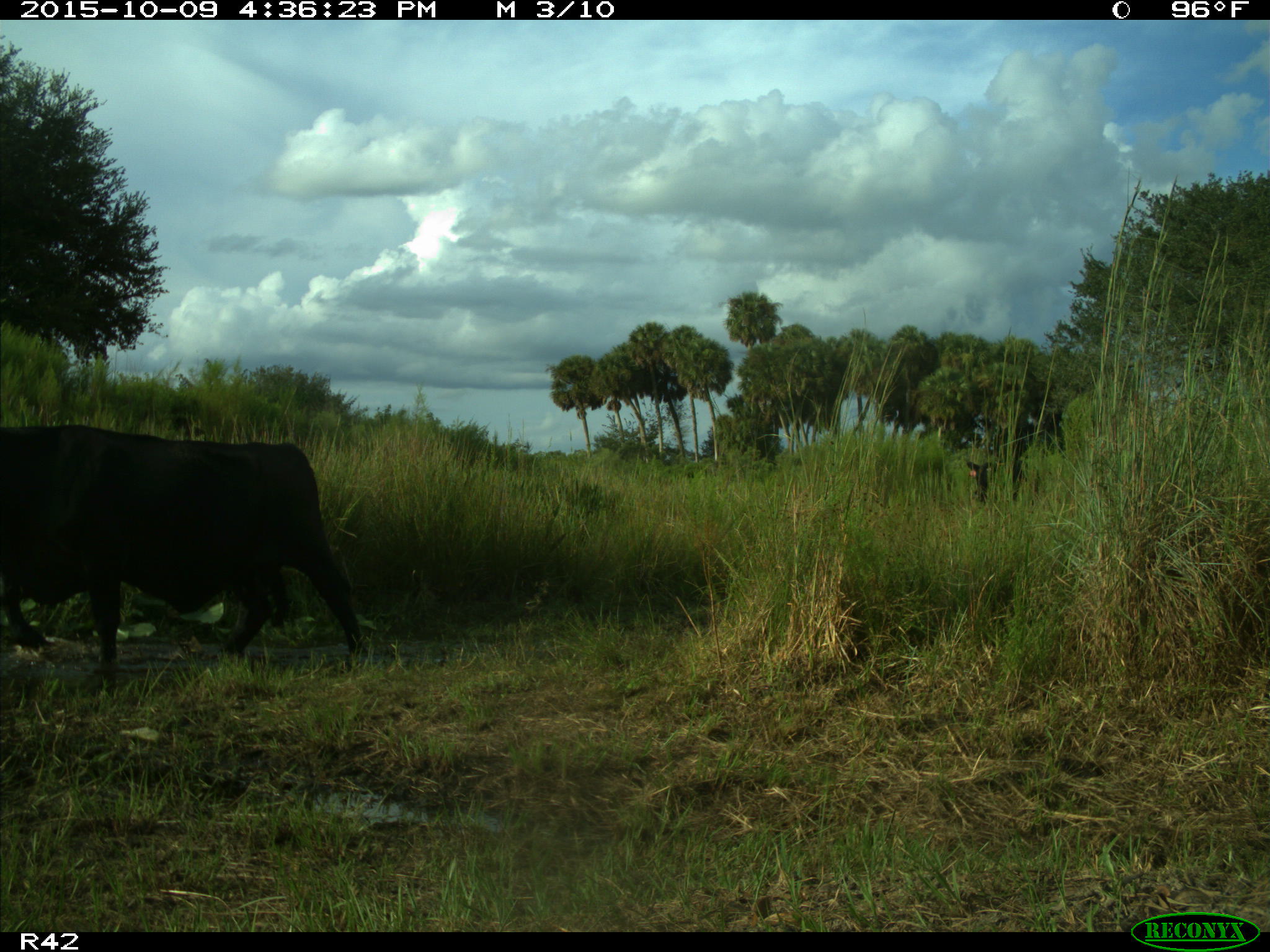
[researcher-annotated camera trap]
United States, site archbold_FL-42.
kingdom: Animalia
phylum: Chordata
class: Mammalia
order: Artiodactyla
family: Bovidae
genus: Bos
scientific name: Bos taurus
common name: domestic cow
Bos taurus (domestic cow).